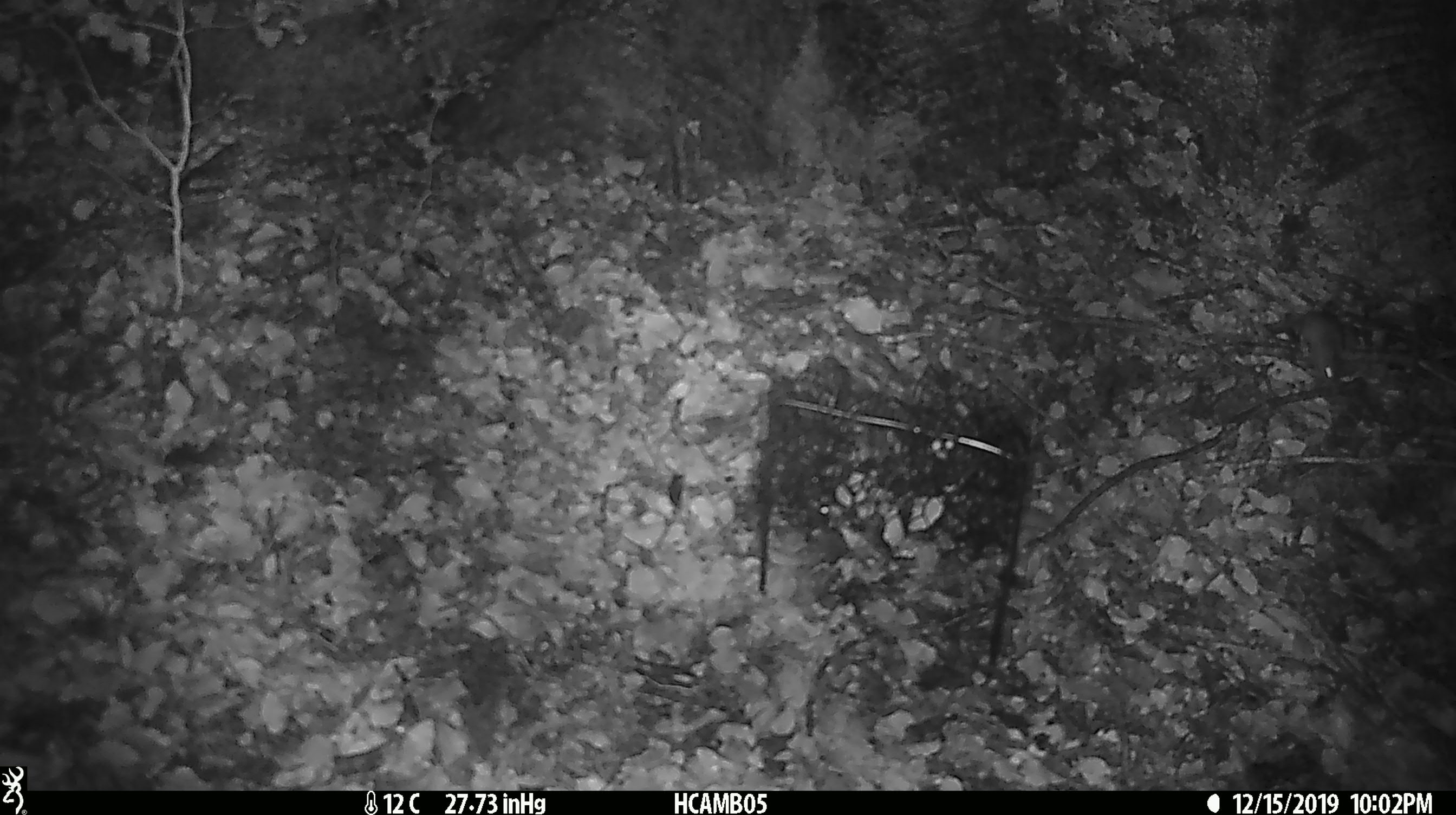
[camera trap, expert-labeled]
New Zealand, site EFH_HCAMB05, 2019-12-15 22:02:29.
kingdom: Animalia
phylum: Chordata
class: Mammalia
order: Rodentia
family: Muridae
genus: Mus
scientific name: Mus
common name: mouse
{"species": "mouse (Mus)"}